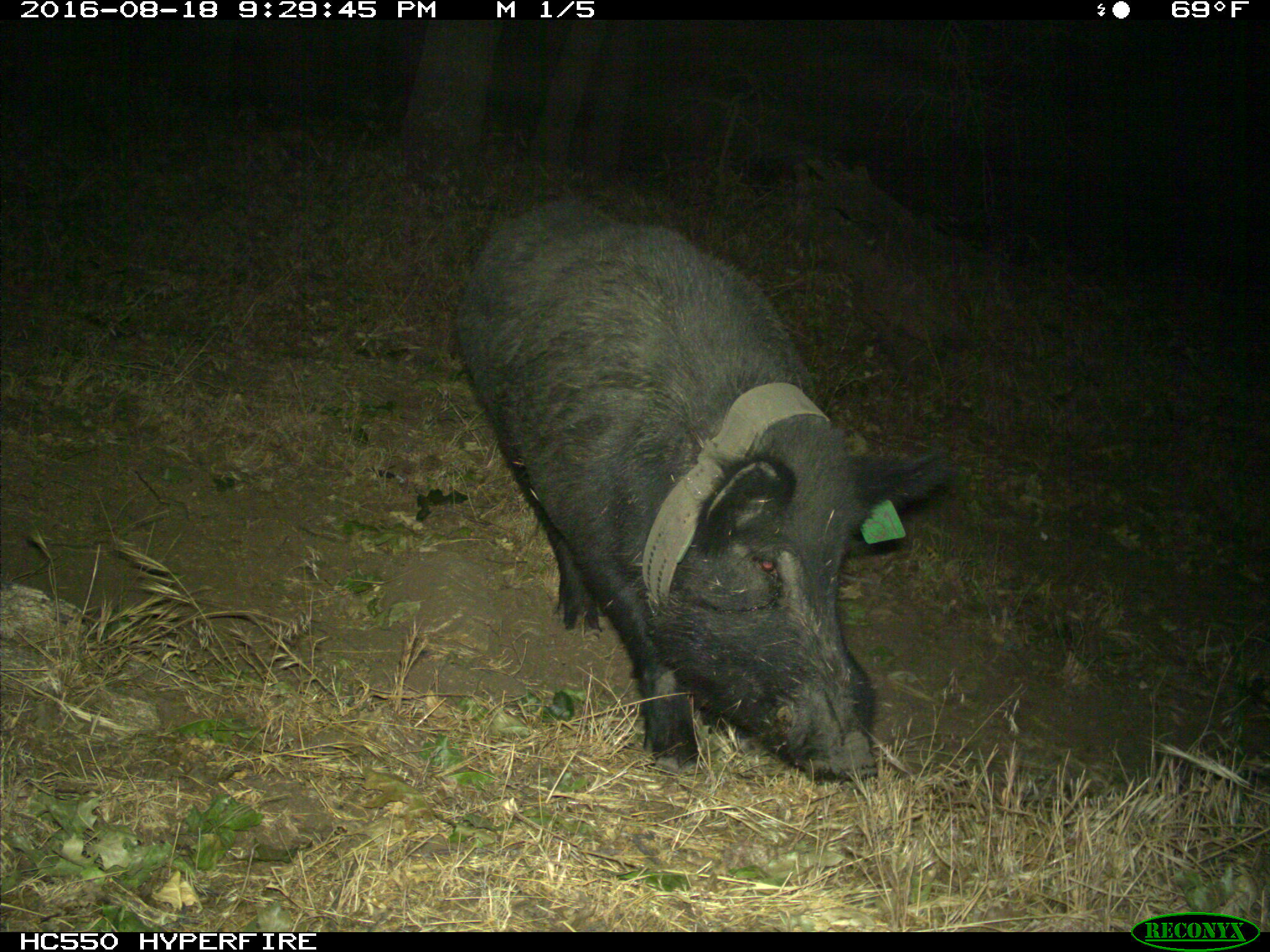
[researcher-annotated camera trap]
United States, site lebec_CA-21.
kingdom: Animalia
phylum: Chordata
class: Mammalia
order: Artiodactyla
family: Suidae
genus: Sus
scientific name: Sus scrofa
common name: wild boar